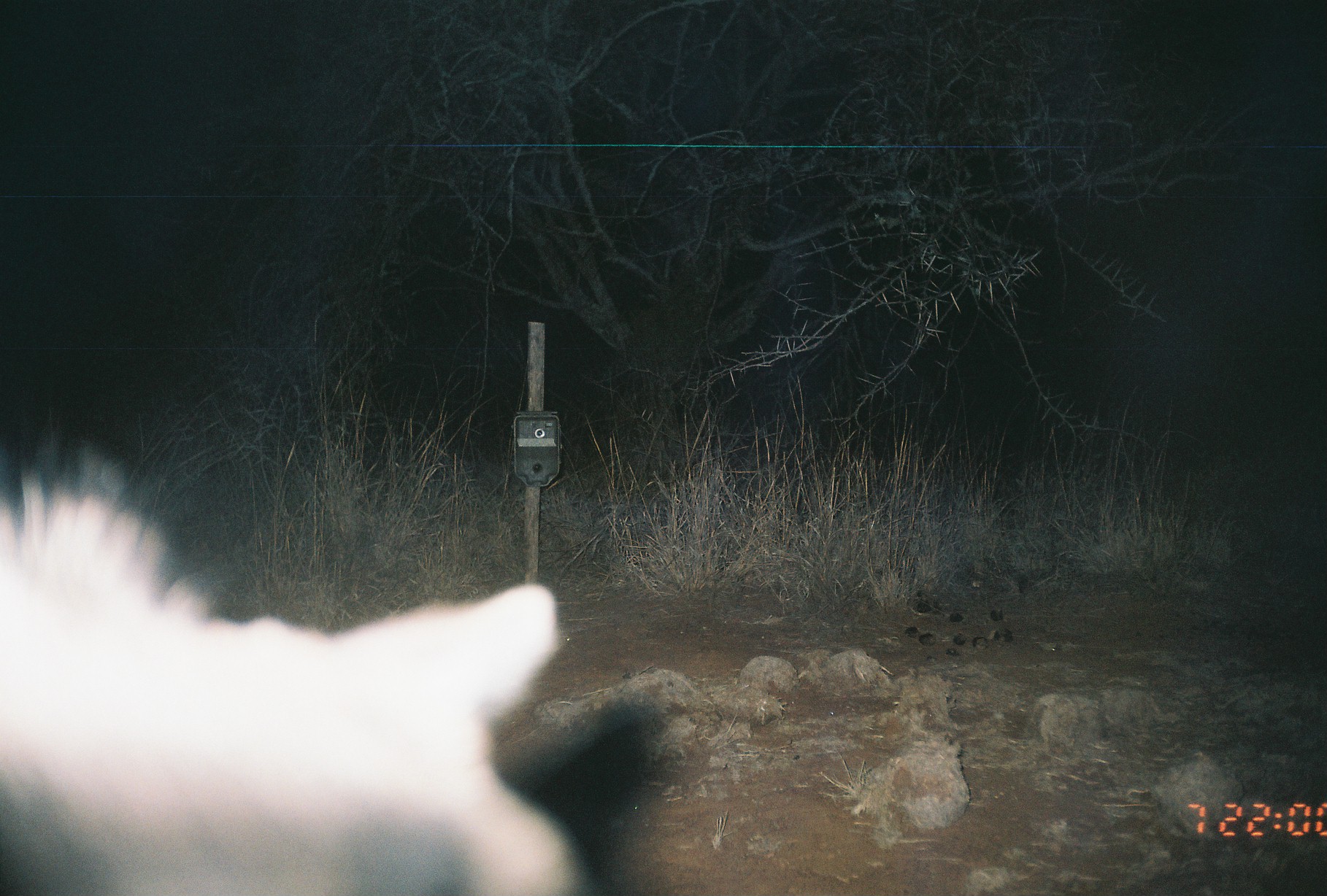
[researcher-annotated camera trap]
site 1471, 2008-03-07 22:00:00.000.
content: unidentified animal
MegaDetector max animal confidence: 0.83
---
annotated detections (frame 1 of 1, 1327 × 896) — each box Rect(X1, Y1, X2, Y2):
unknown: Rect(0, 420, 583, 896)